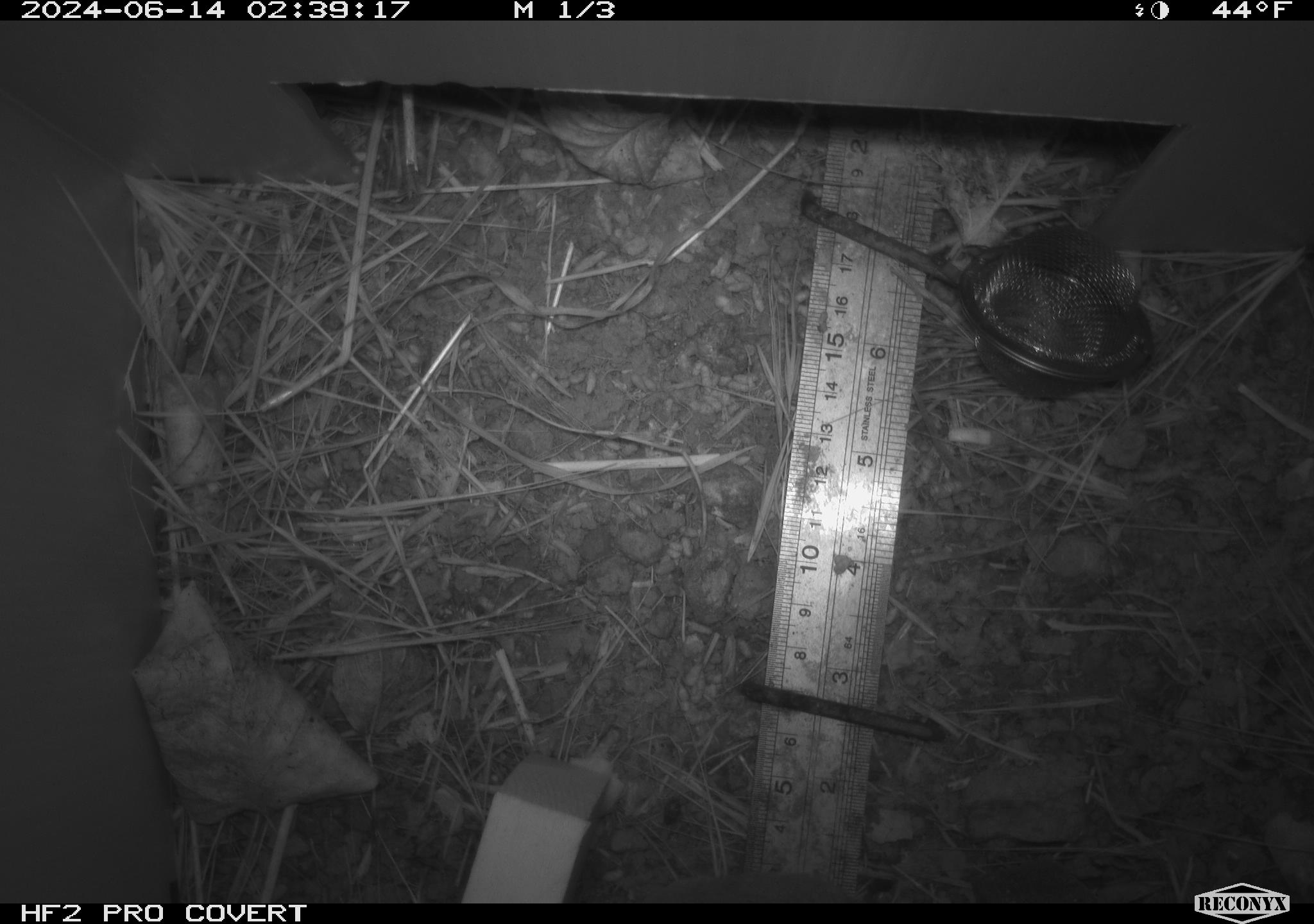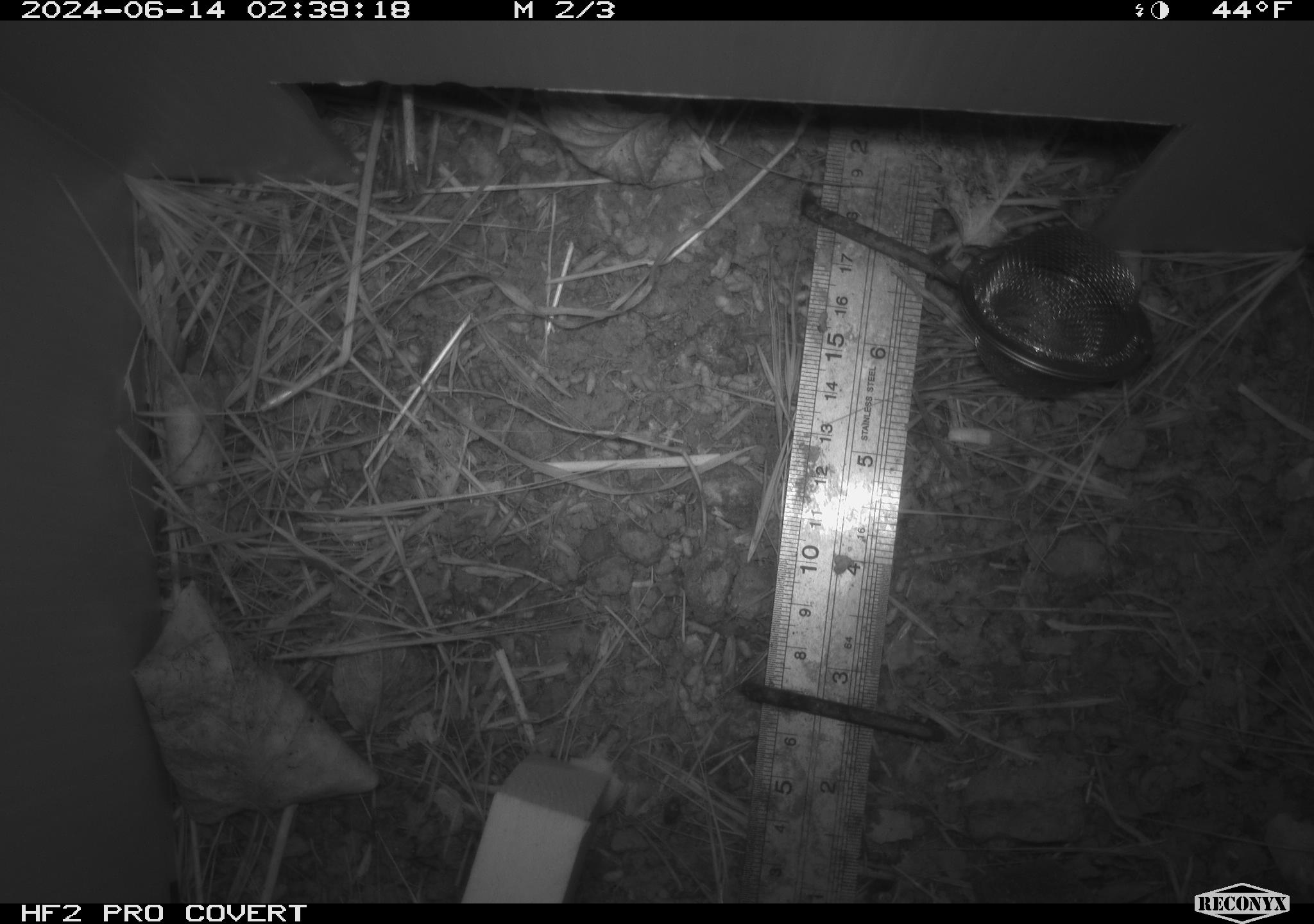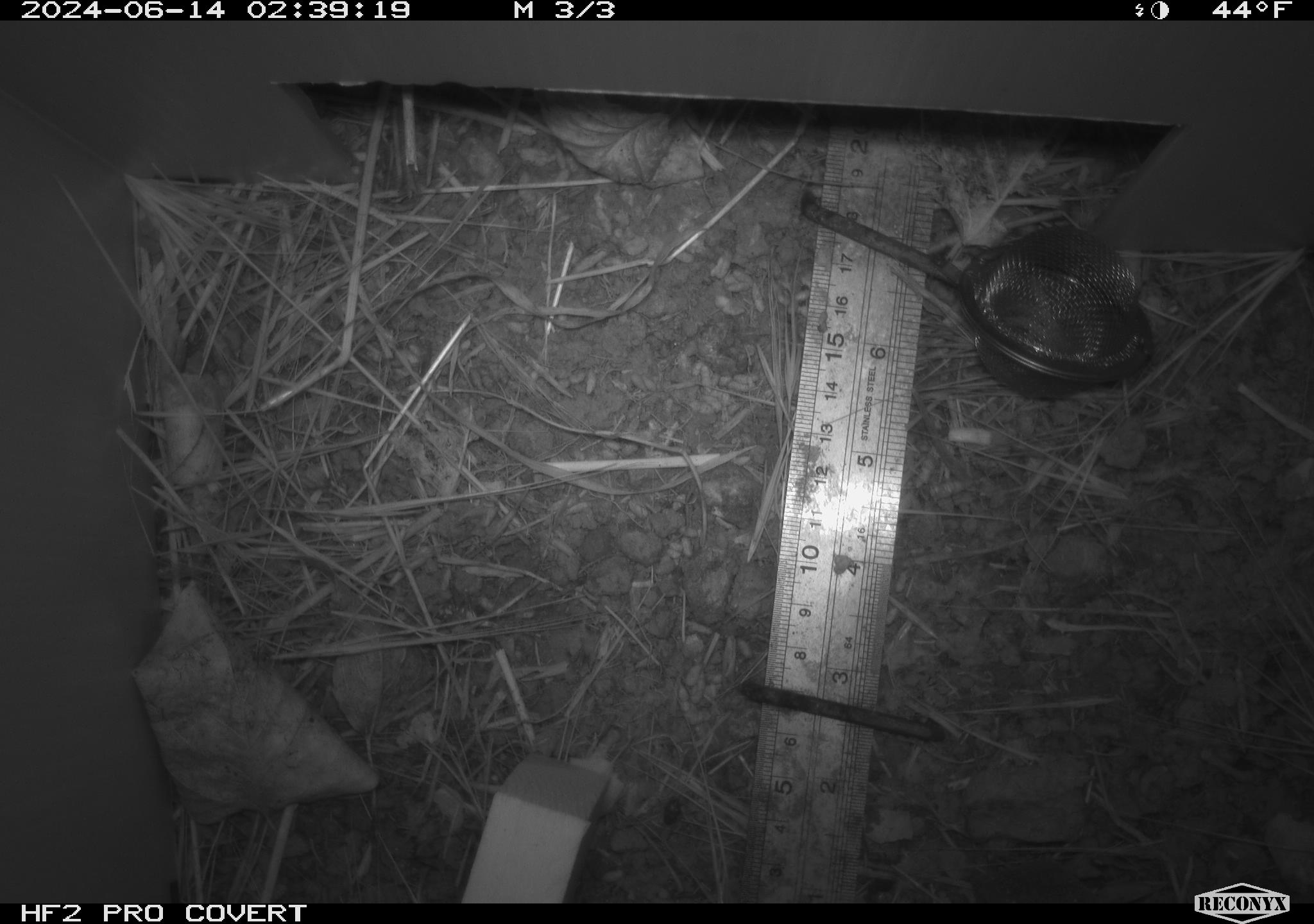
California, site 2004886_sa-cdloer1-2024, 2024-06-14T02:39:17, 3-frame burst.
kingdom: Animalia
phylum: Chordata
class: Mammalia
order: Rodentia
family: Cricetidae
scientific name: Arvicolinae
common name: voles, lemmings, and muskrats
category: arvicolinae subfamily